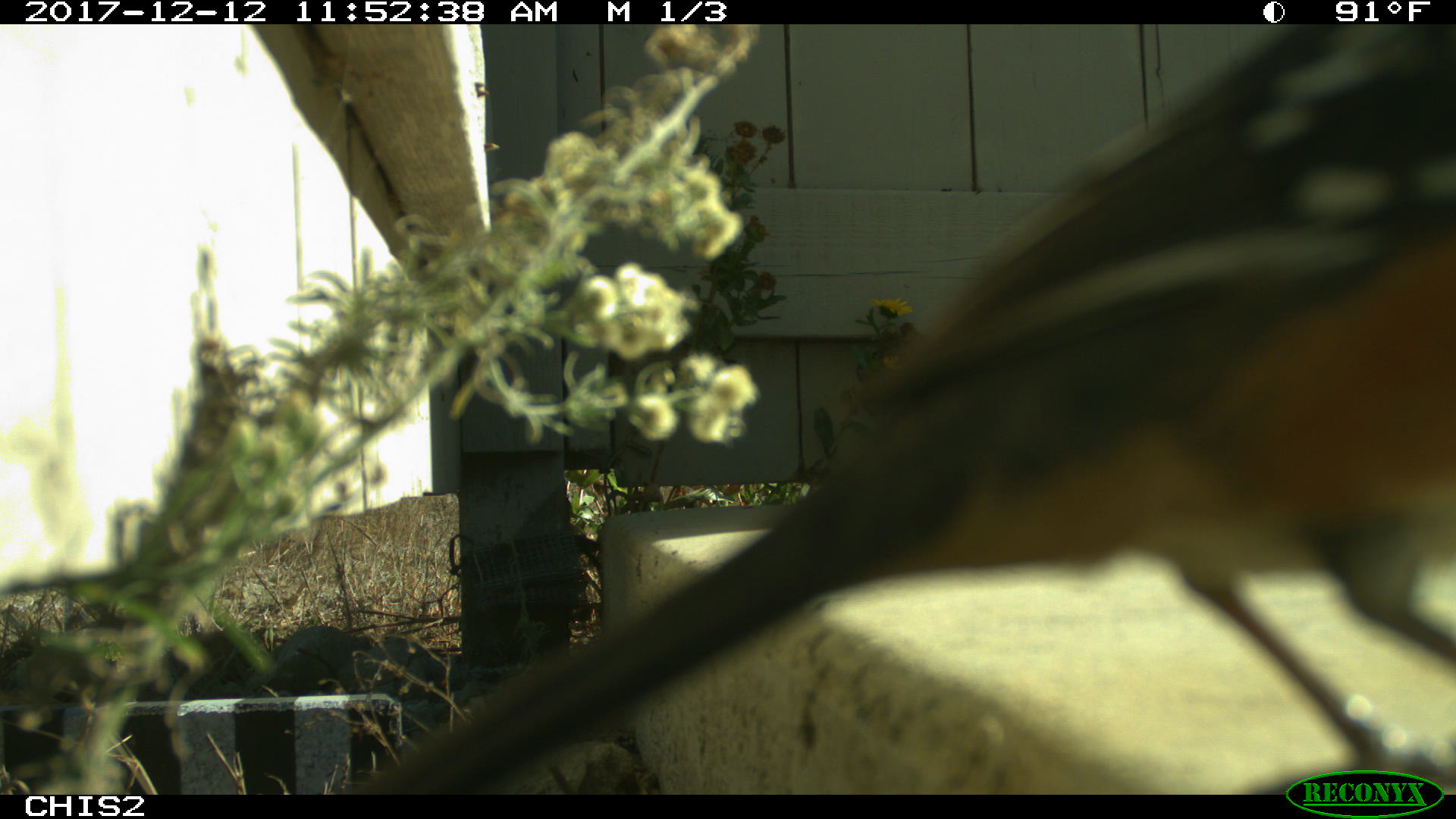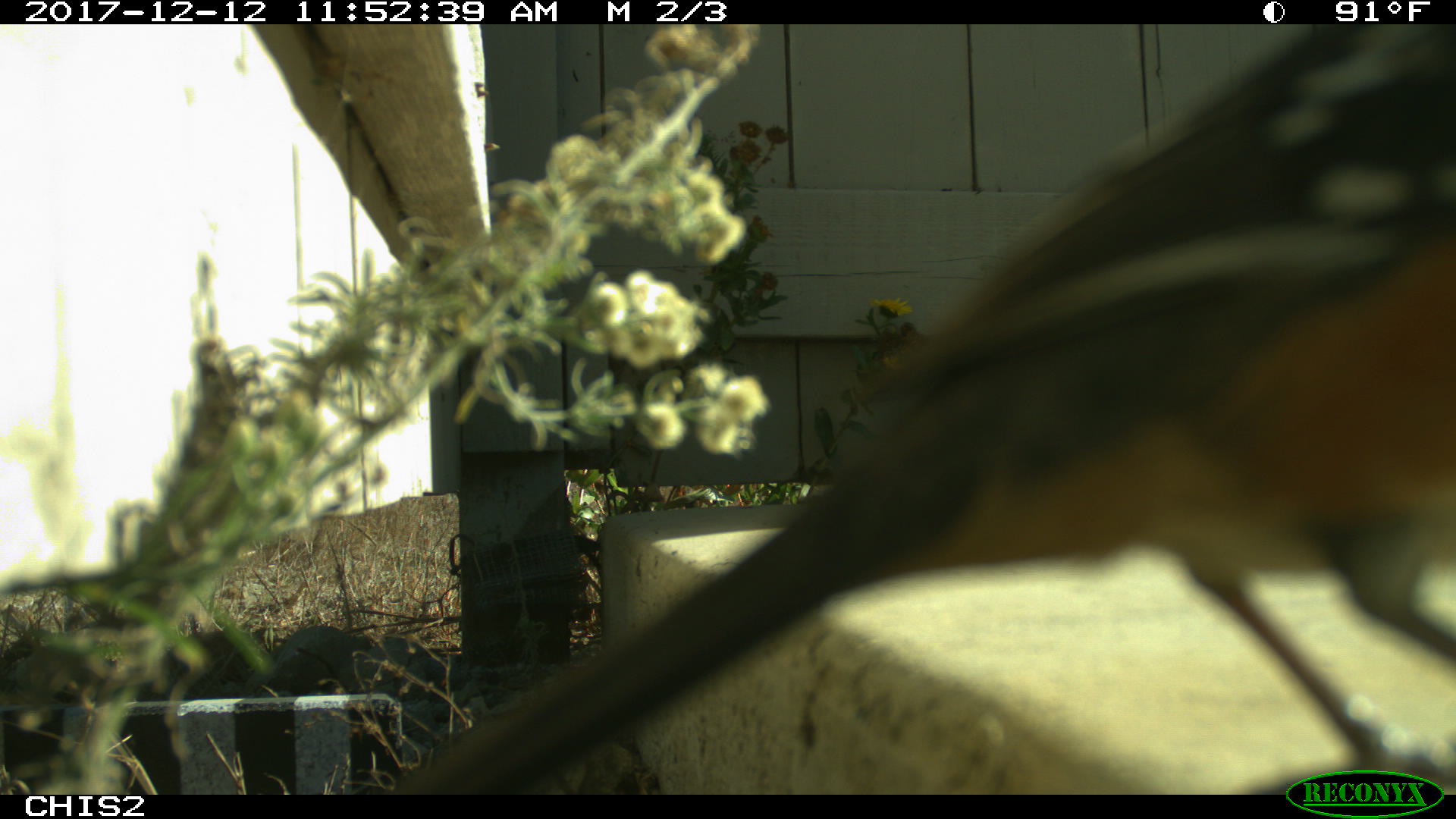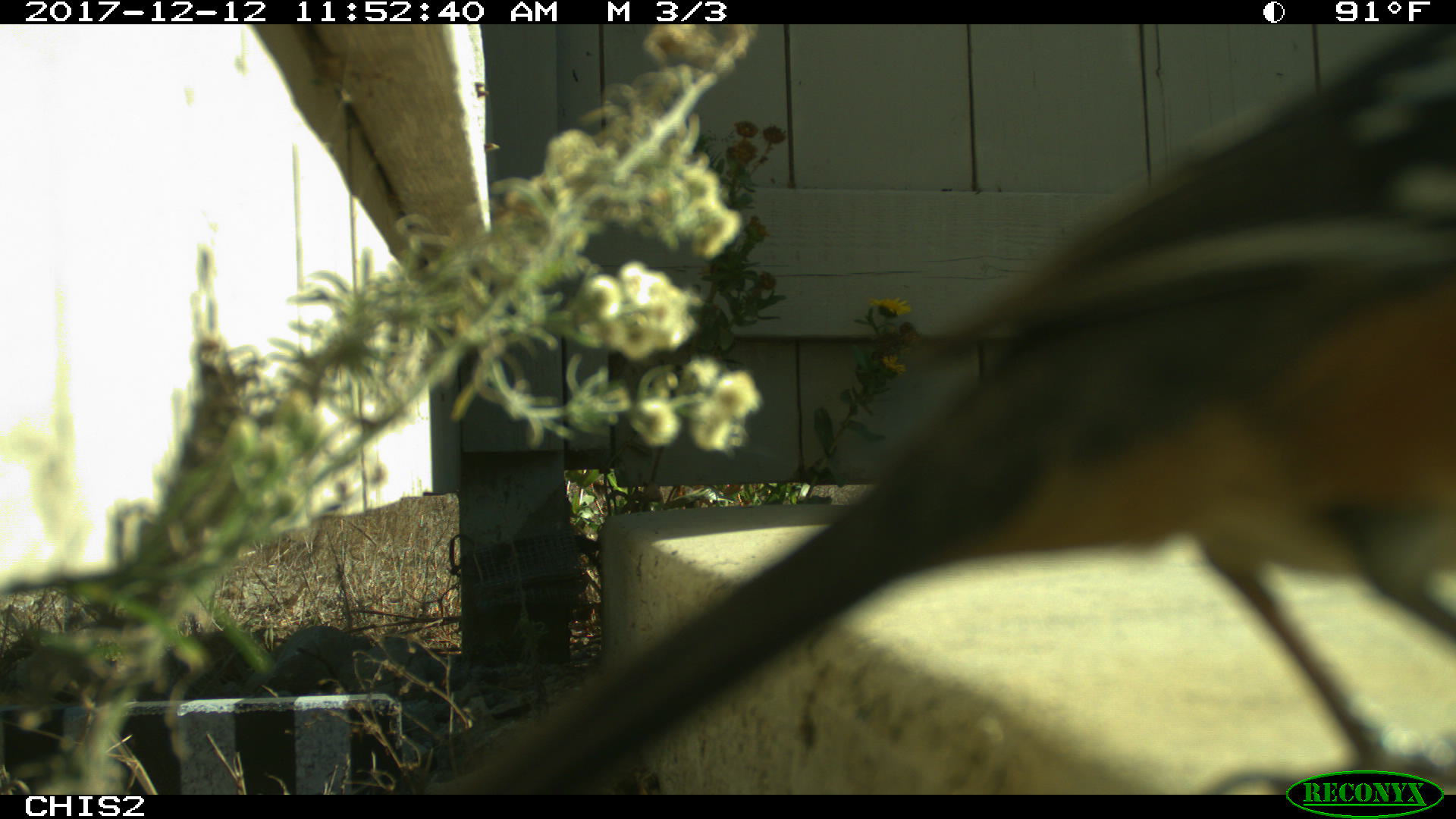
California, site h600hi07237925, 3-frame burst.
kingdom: Animalia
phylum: Chordata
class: Aves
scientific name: Aves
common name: bird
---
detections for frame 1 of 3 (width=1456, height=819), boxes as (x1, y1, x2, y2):
bird: (347, 24, 1455, 795)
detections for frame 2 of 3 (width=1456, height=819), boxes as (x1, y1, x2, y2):
bird: (392, 24, 1455, 795)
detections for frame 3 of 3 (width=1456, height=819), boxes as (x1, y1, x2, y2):
bird: (422, 23, 1455, 793)